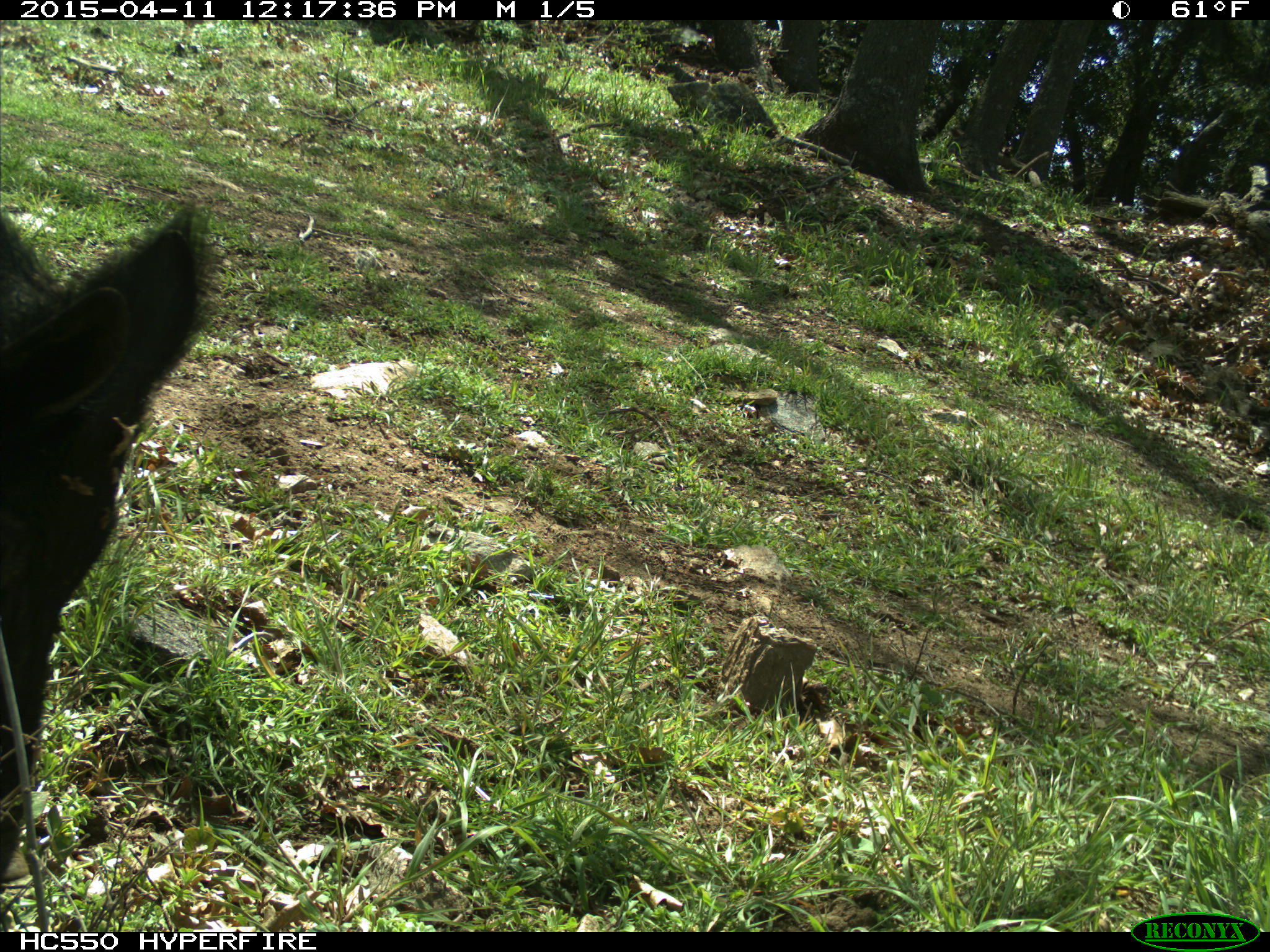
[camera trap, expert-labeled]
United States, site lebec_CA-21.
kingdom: Animalia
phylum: Chordata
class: Mammalia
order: Artiodactyla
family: Suidae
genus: Sus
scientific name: Sus scrofa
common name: wild boar